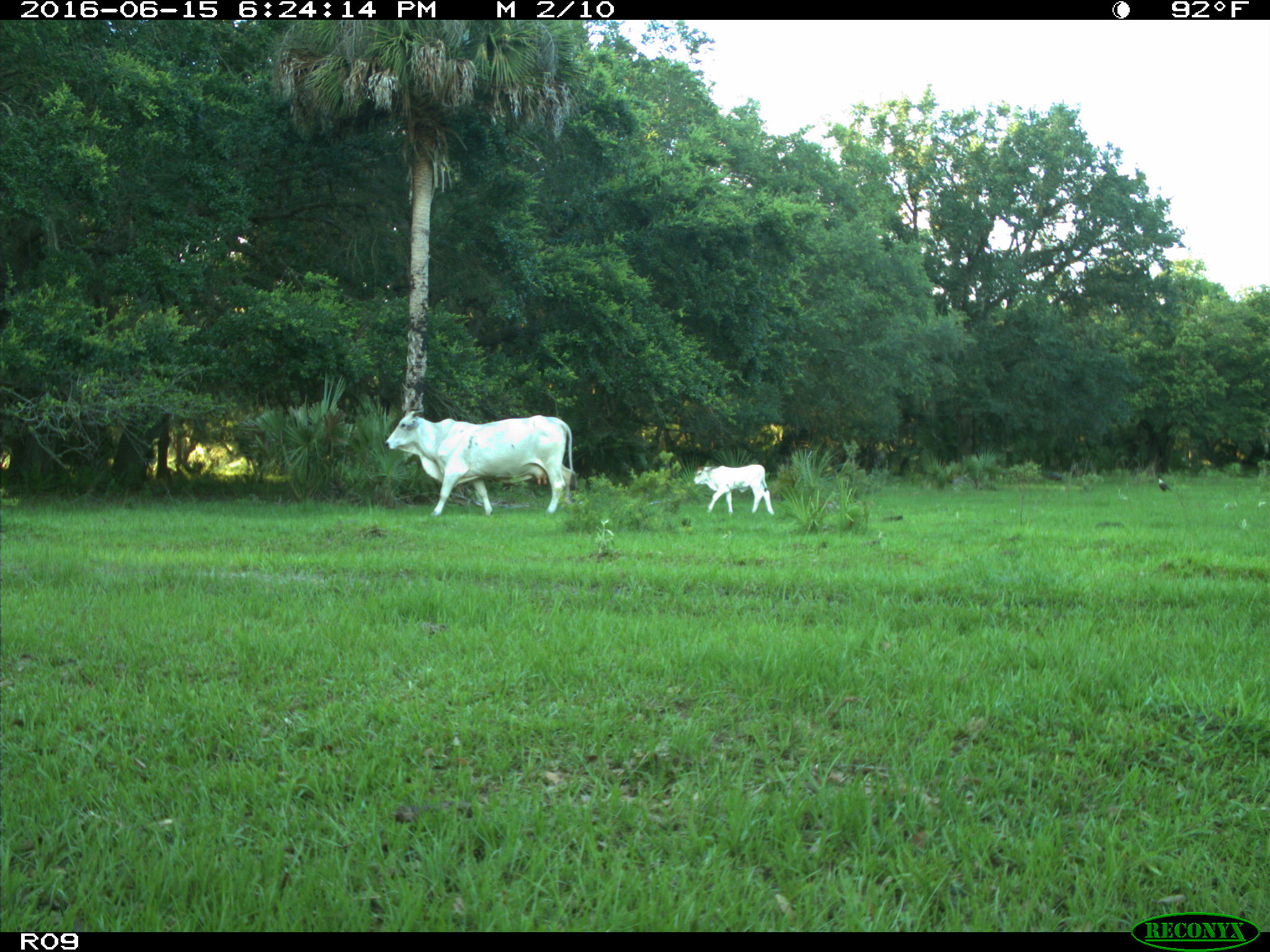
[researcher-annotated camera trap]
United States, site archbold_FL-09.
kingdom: Animalia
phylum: Chordata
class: Mammalia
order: Artiodactyla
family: Bovidae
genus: Bos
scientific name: Bos taurus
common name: domestic cow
Bos taurus (domestic cow).